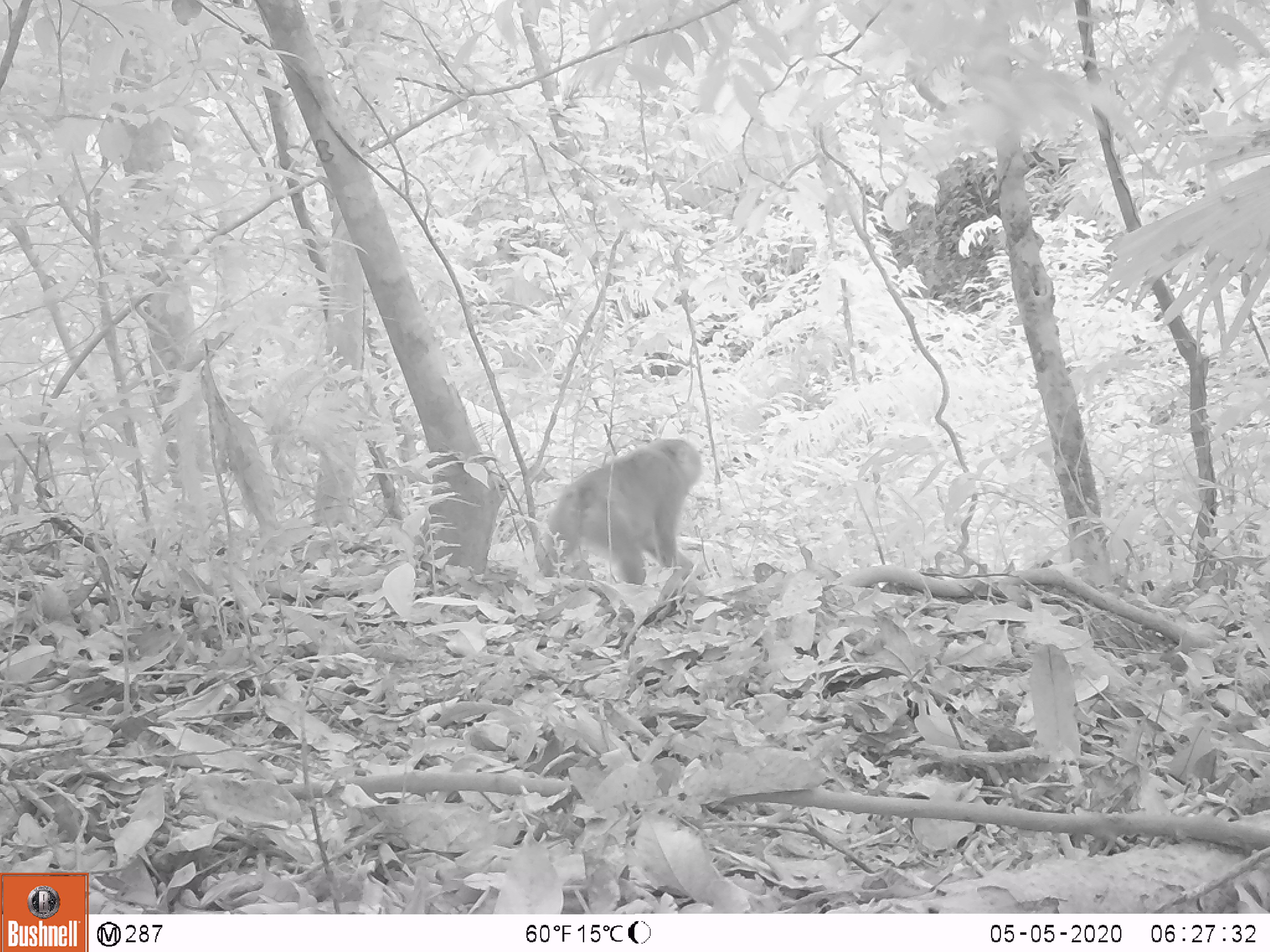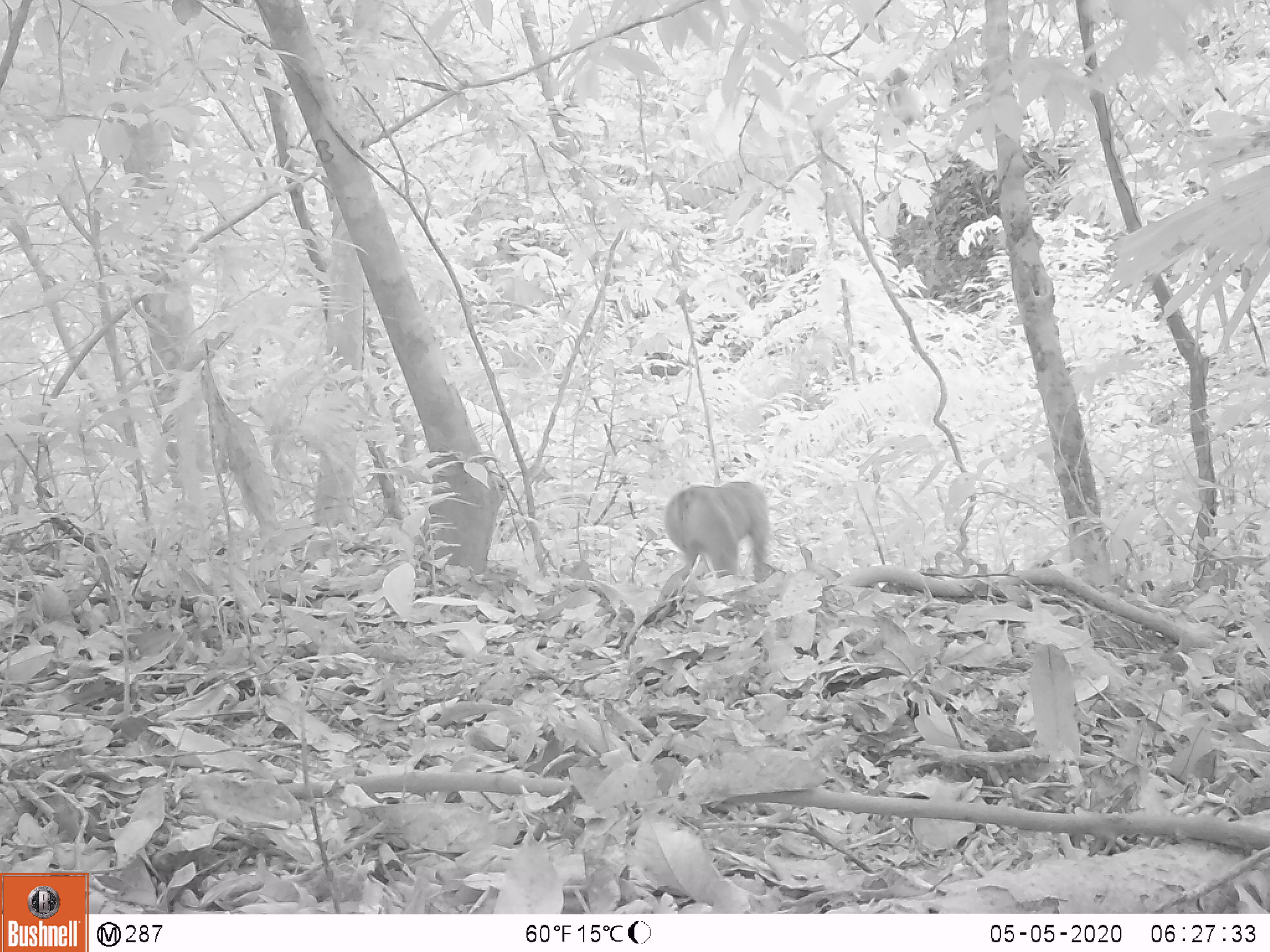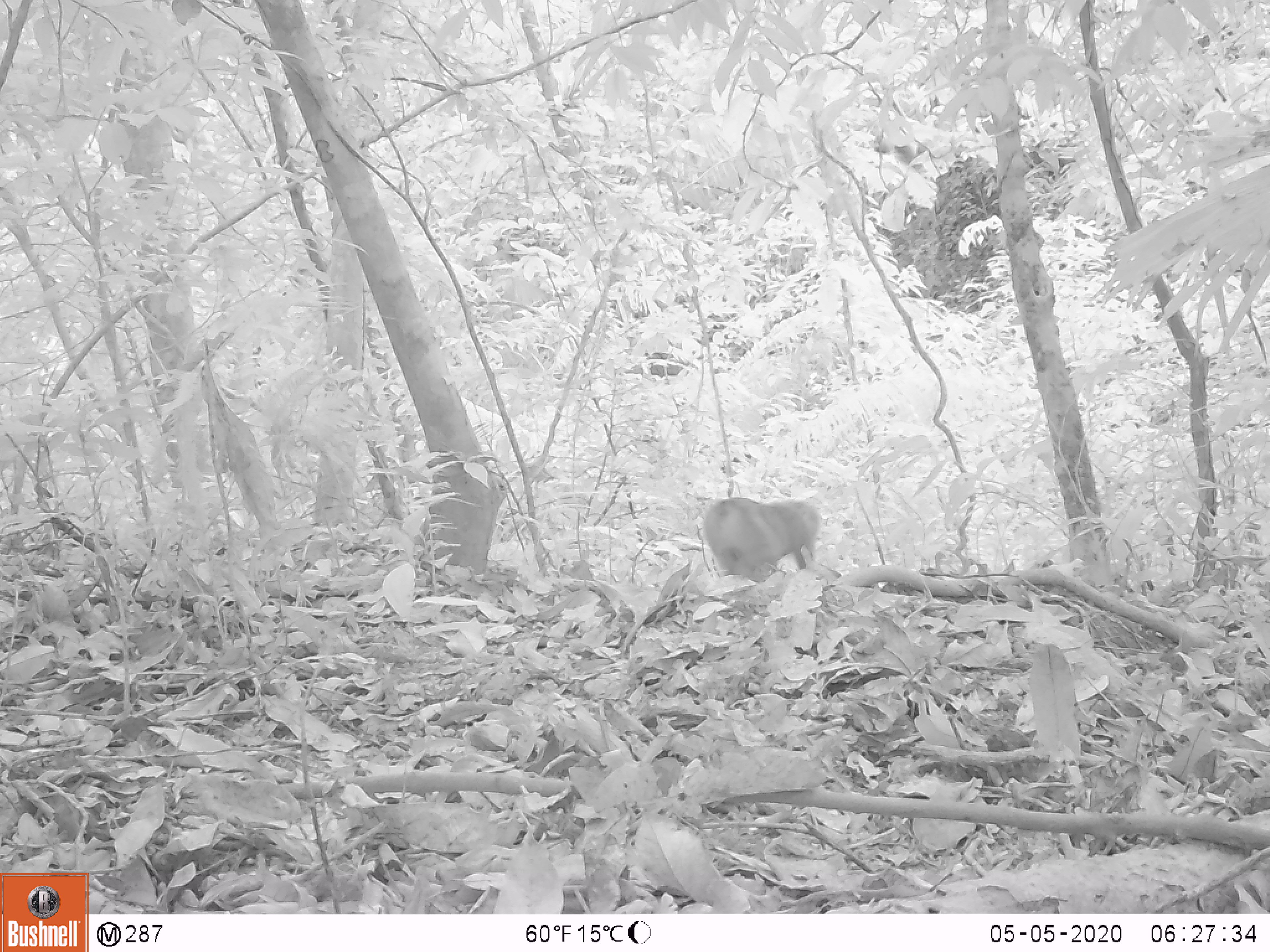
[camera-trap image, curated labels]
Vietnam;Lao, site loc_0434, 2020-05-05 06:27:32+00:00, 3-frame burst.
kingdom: Animalia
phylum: Chordata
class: Mammalia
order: Primates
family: Cercopithecidae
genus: Macaca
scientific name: Macaca nemestrina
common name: pig-tailed macaque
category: pig tailed macaque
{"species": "pig tailed macaque (pig-tailed macaque) (Macaca nemestrina)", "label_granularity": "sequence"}